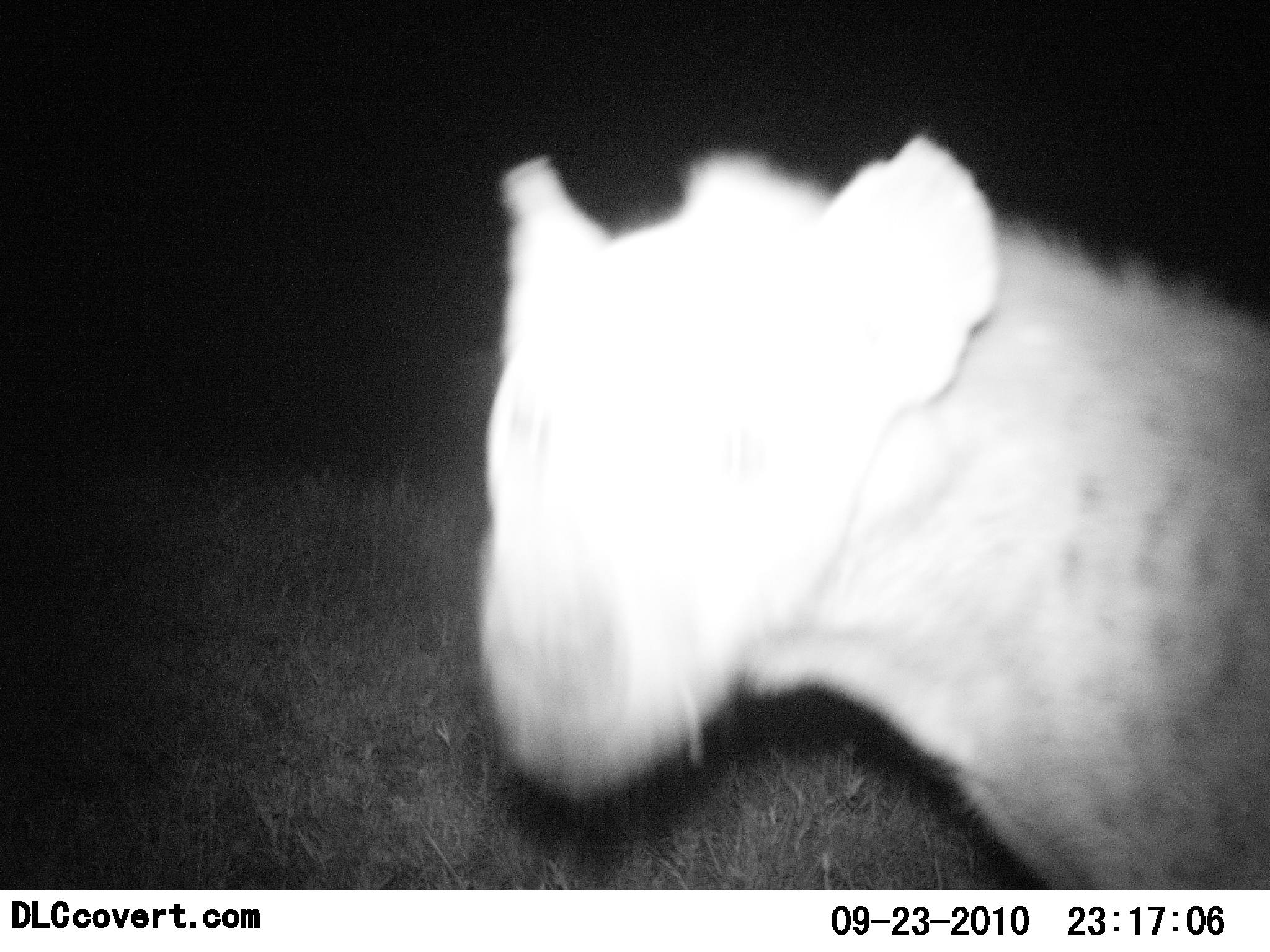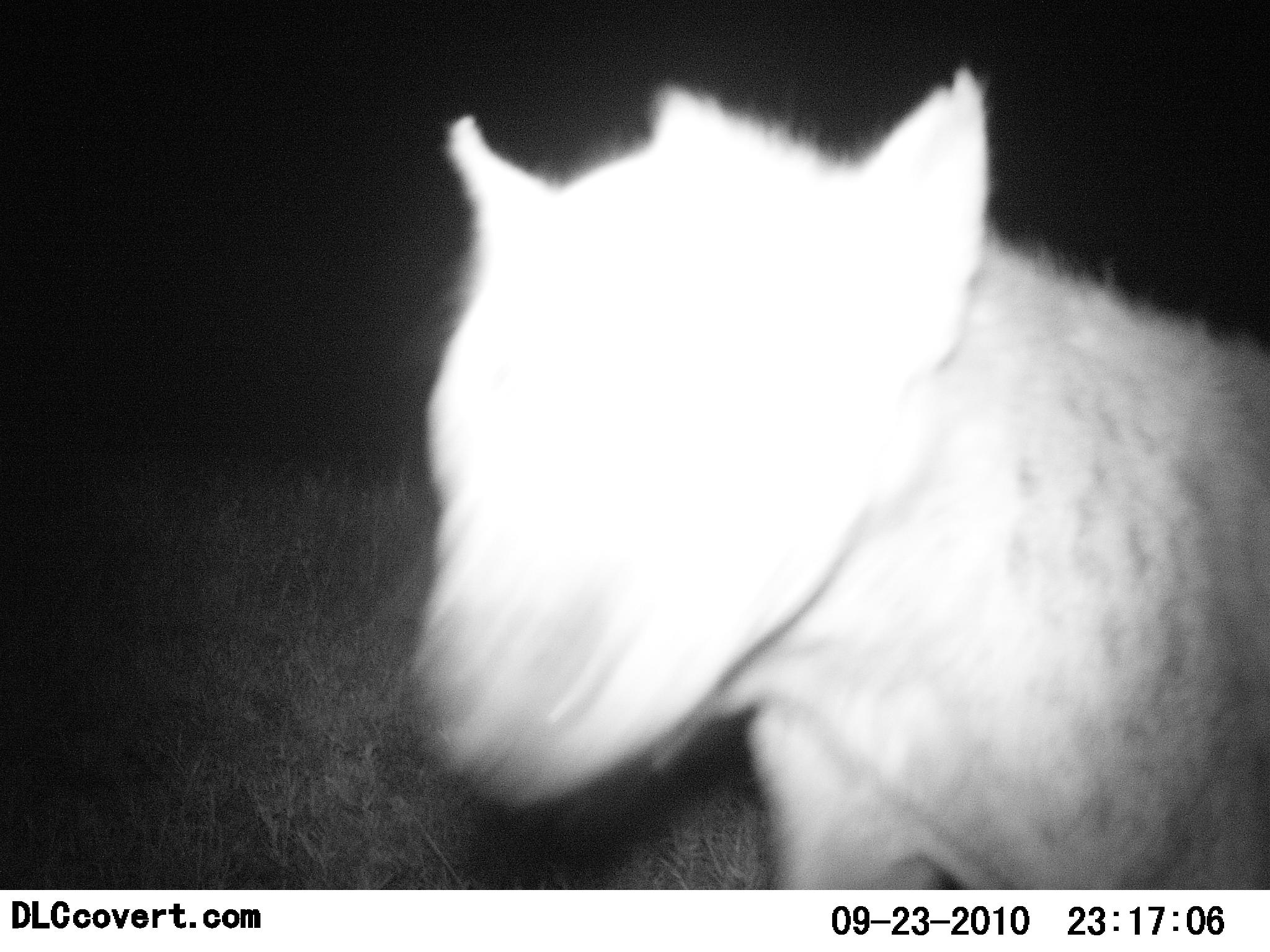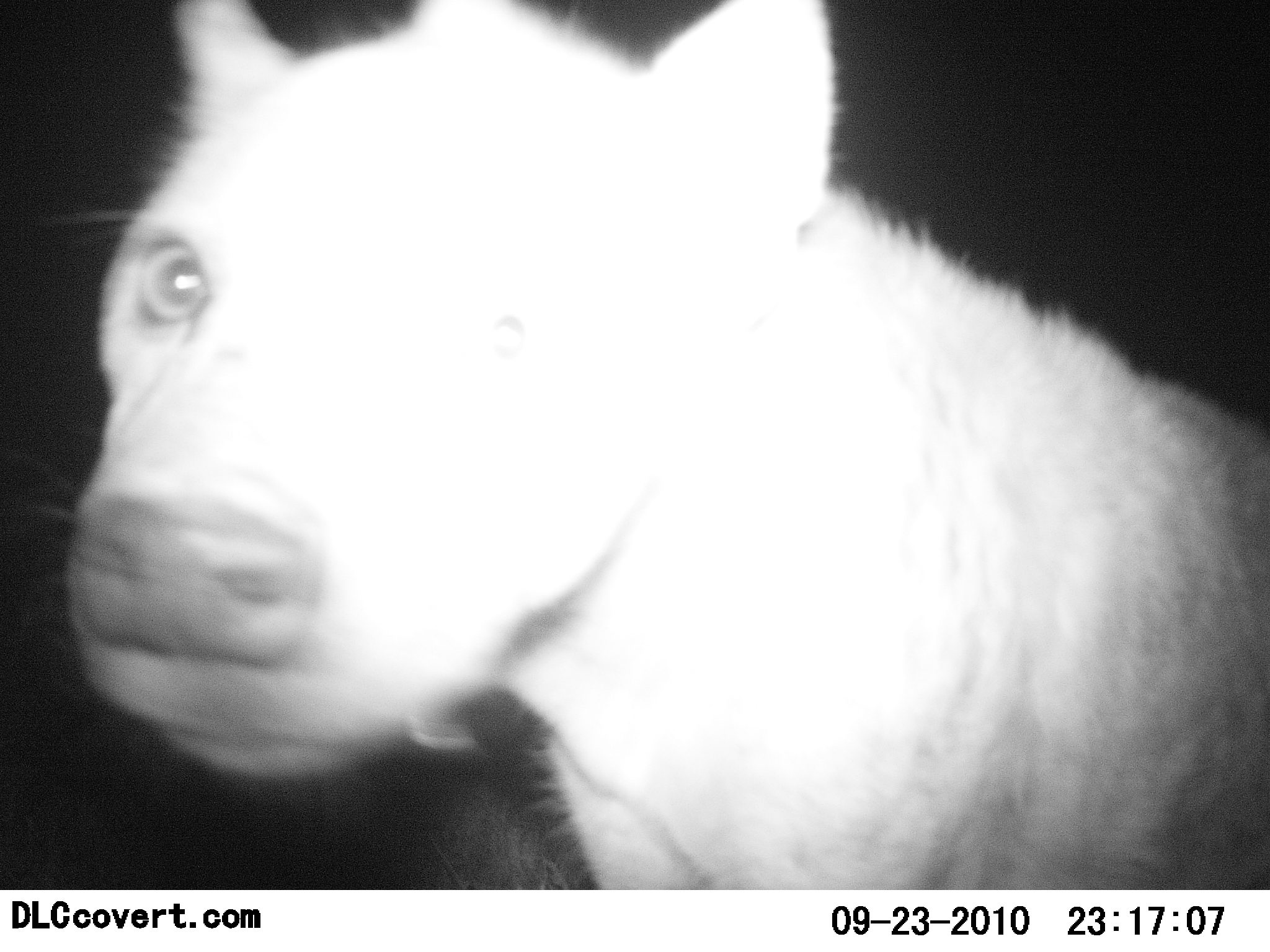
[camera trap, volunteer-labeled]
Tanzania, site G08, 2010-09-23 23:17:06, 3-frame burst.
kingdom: Animalia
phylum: Chordata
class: Mammalia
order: Carnivora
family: Hyaenidae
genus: Crocuta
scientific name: Crocuta crocuta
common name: spotted hyena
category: hyenaspotted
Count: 1.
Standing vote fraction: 17%.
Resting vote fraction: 0%.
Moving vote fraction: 75%.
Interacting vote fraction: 33%.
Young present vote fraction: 0%.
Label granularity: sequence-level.